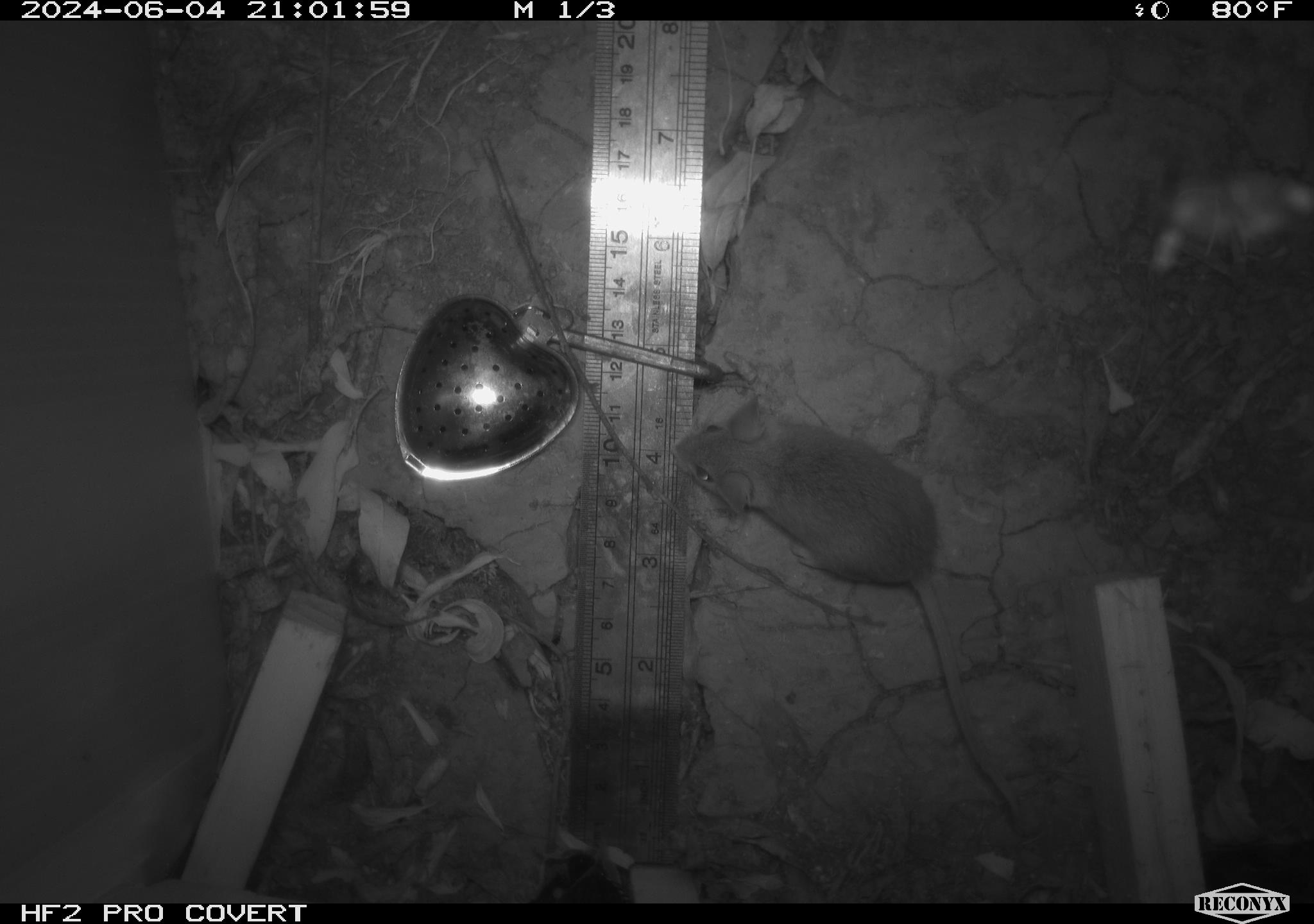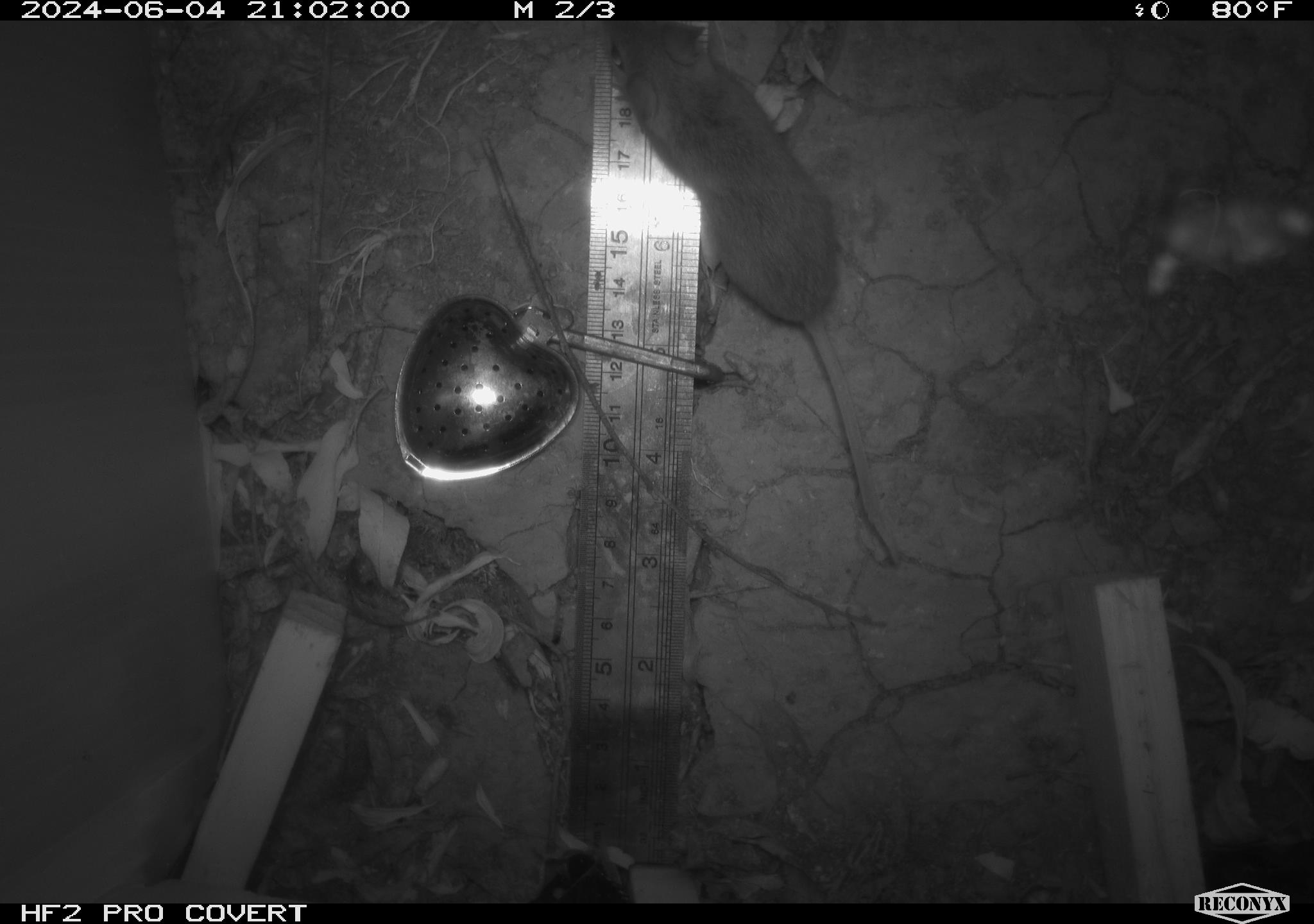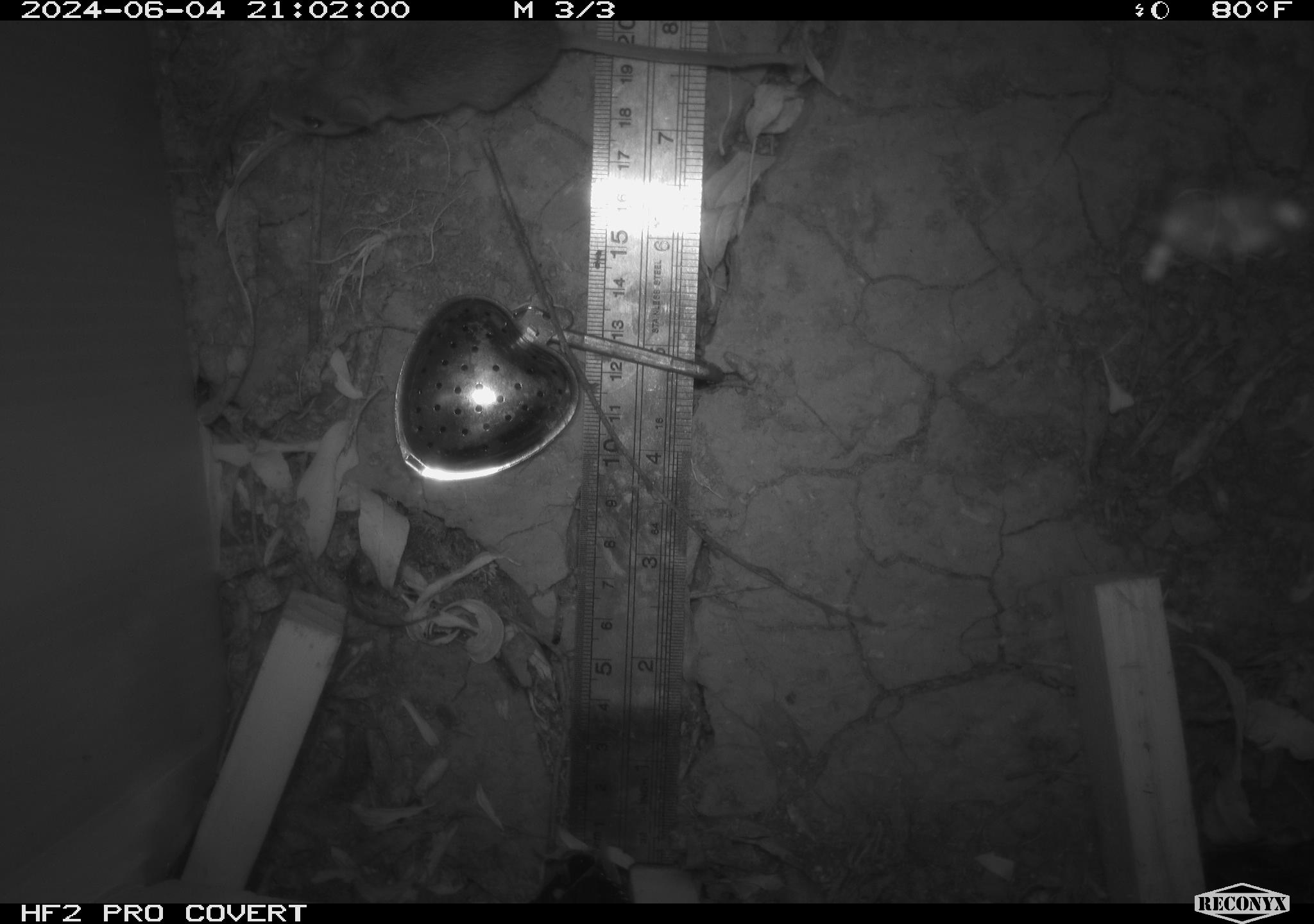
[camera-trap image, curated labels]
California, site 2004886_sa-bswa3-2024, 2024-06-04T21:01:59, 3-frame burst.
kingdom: Animalia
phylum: Chordata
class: Mammalia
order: Rodentia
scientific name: Rodentia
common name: mouse species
Mouse species (Rodentia).